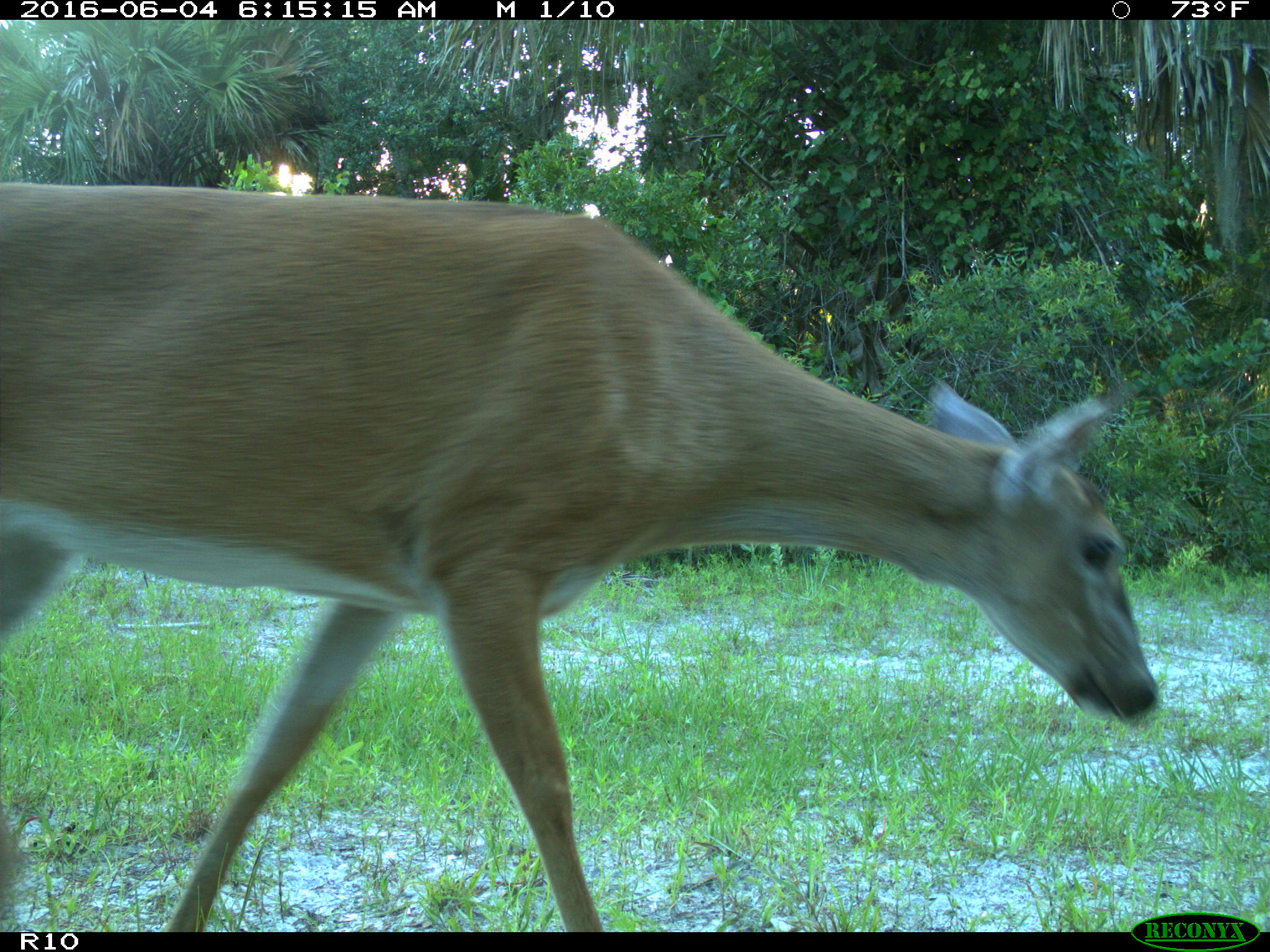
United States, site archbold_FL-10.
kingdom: Animalia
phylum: Chordata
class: Mammalia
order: Artiodactyla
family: Cervidae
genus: Odocoileus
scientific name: Odocoileus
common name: deer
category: unidentified deer